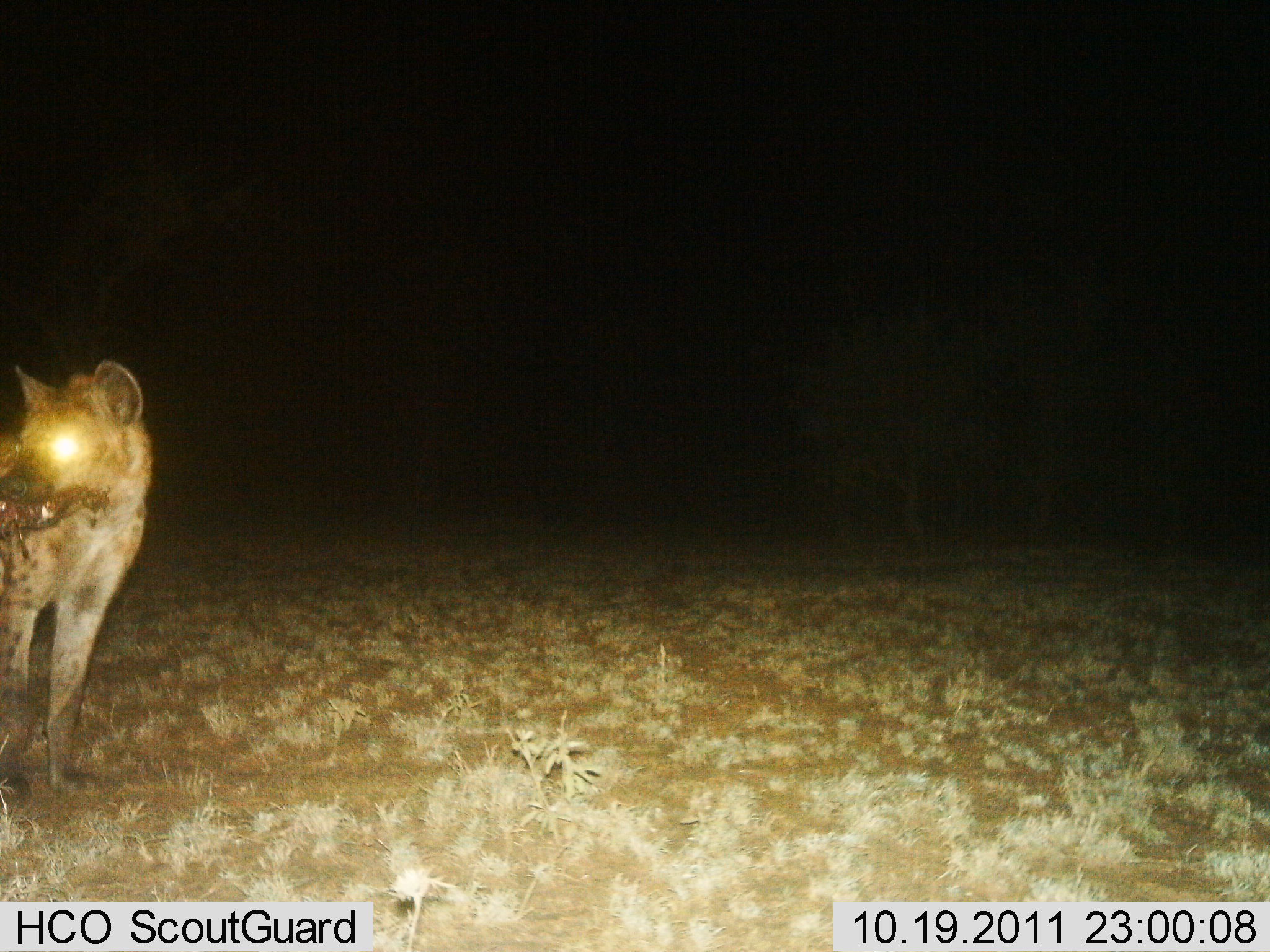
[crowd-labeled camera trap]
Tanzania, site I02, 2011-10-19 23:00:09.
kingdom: Animalia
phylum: Chordata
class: Mammalia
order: Carnivora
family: Hyaenidae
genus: Crocuta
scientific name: Crocuta crocuta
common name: spotted hyena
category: hyenaspotted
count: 1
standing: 92%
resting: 0%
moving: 0%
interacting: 0%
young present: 0%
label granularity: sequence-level